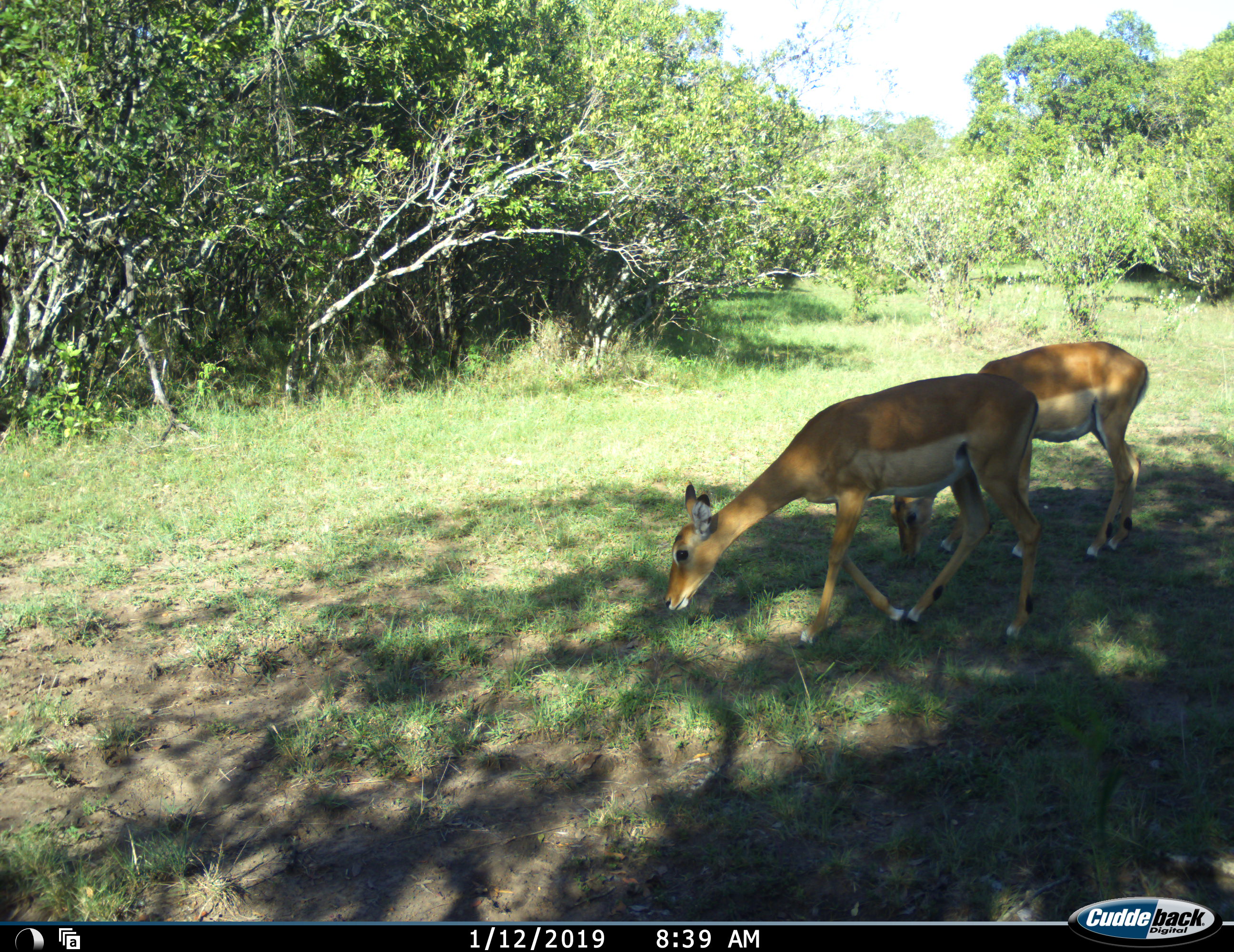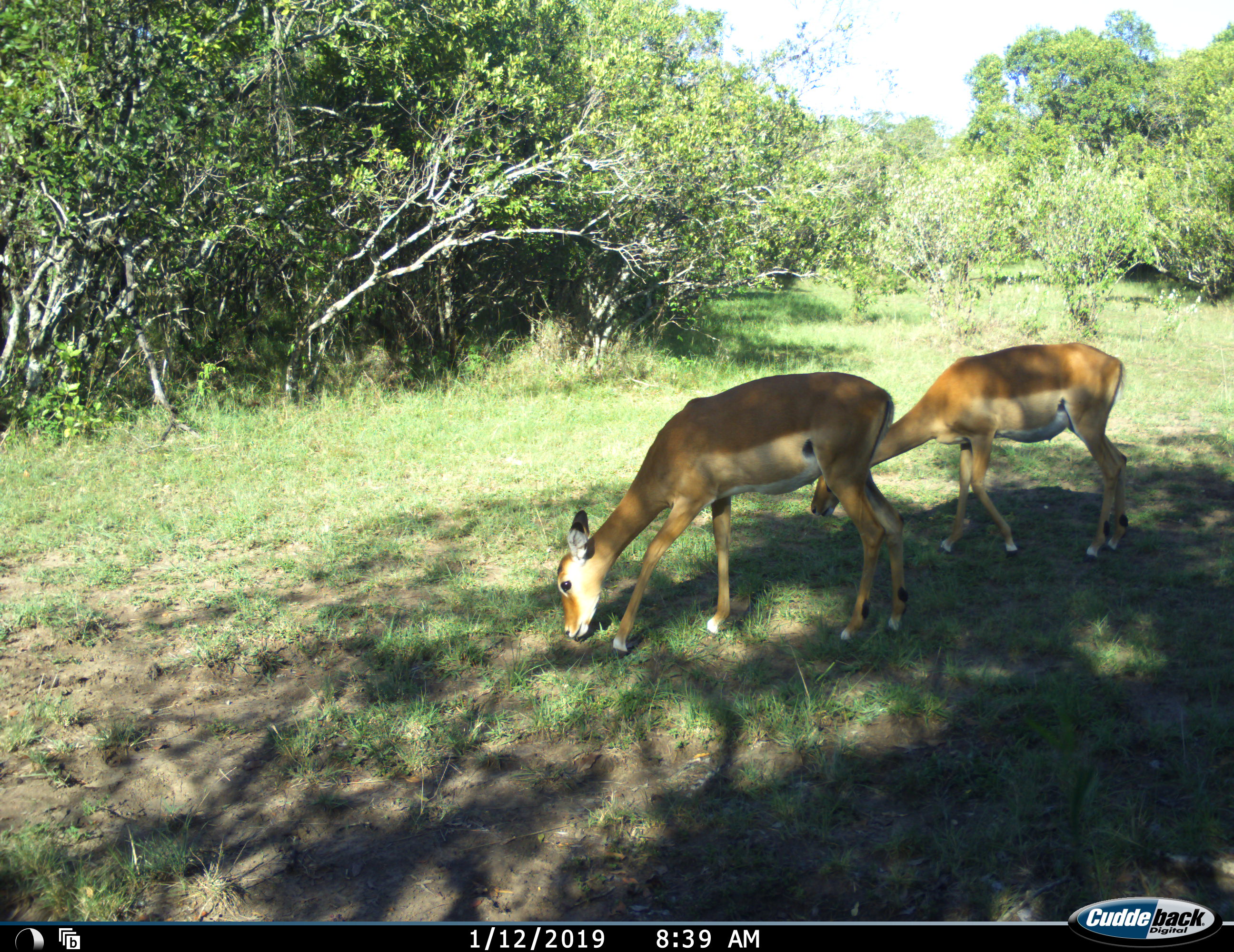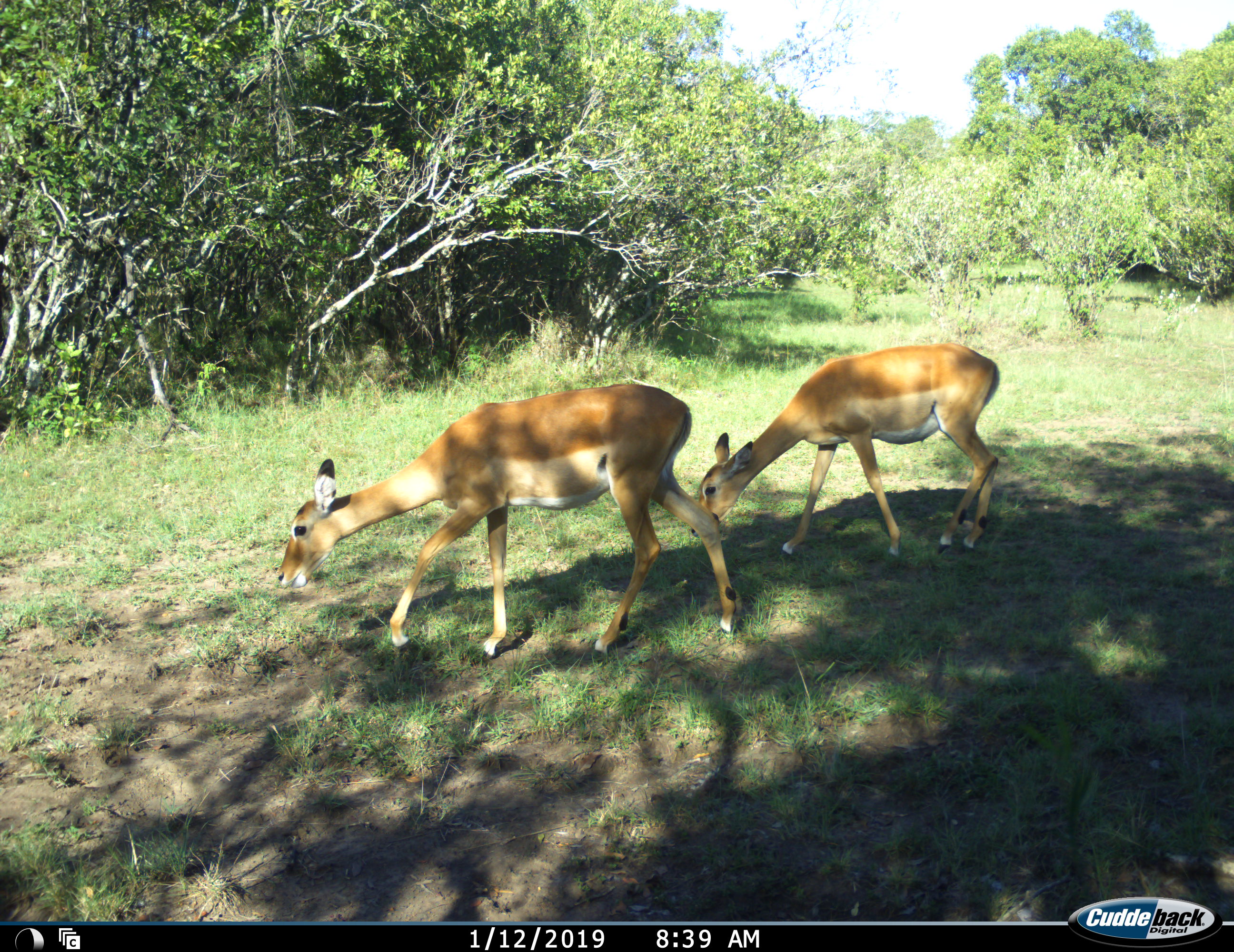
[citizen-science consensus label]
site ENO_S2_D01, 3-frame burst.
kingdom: Animalia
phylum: Chordata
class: Mammalia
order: Artiodactyla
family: Bovidae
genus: Aepyceros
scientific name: Aepyceros melampus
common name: impala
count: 2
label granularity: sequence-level